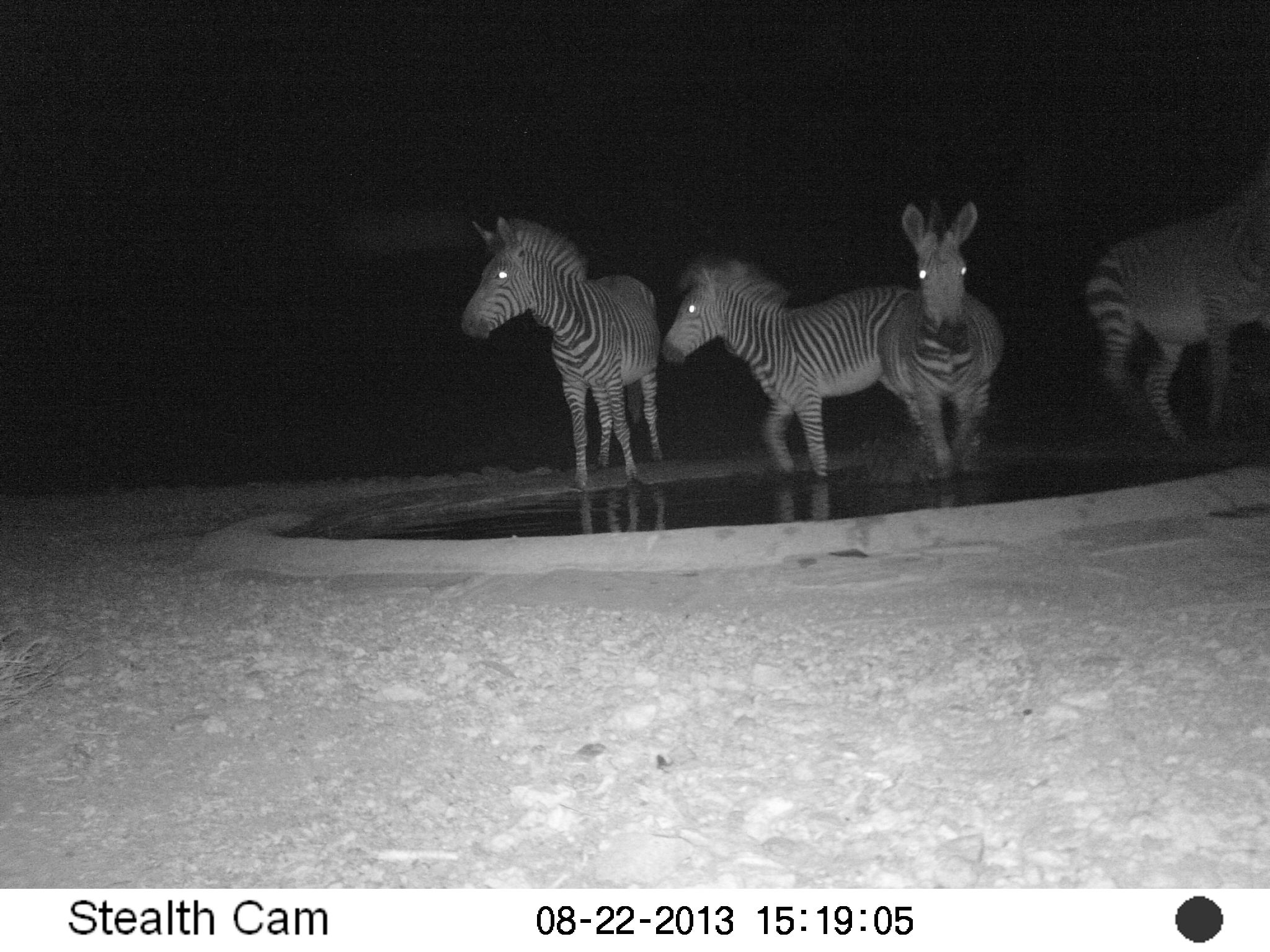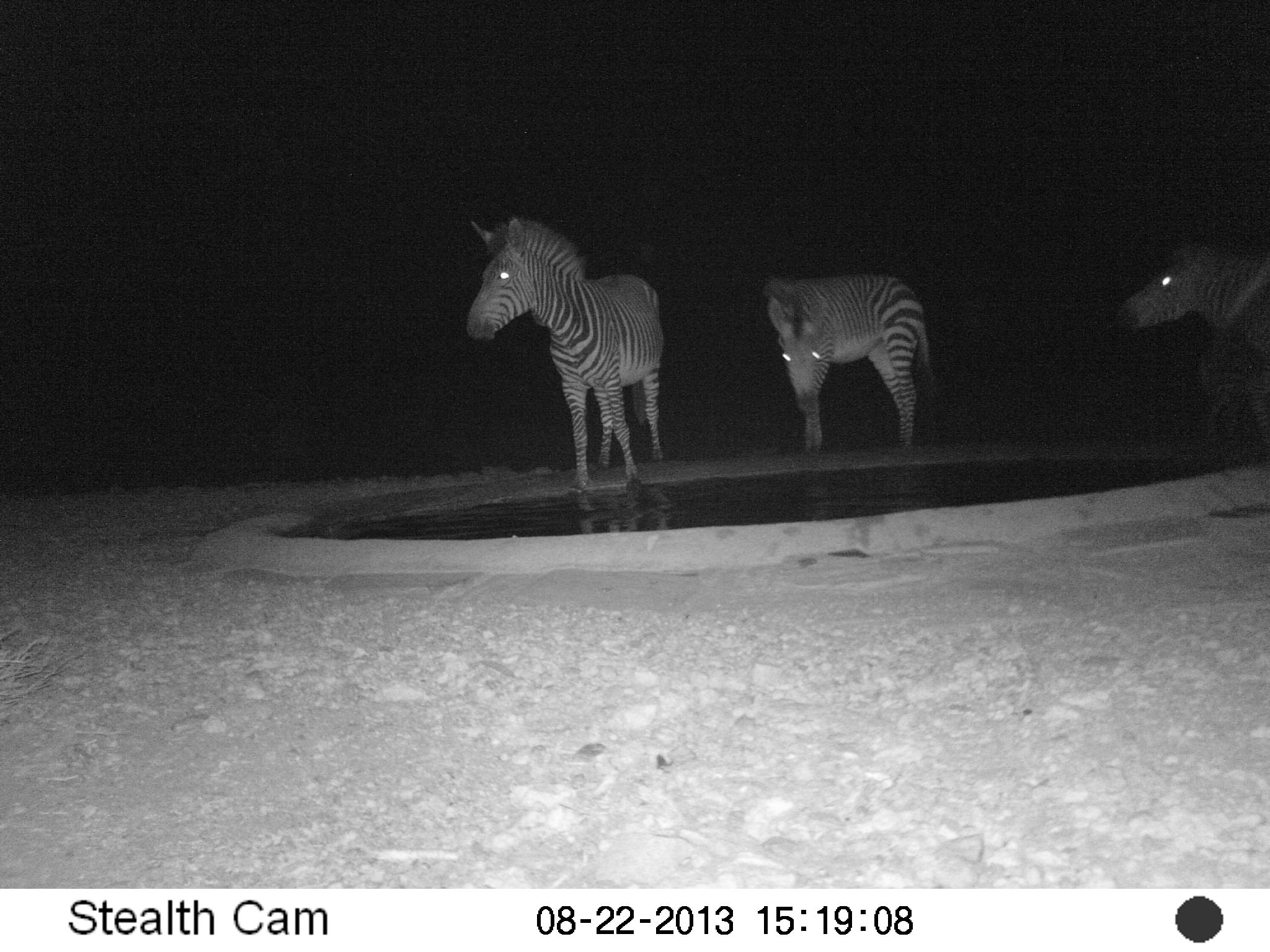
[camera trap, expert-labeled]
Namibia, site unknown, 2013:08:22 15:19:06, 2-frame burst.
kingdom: Animalia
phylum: Chordata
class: Mammalia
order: Perissodactyla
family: Equidae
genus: Equus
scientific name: Equus zebra hartmannae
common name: hartmann's mountain zebra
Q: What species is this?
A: Equus zebra hartmannae (hartmann's mountain zebra).